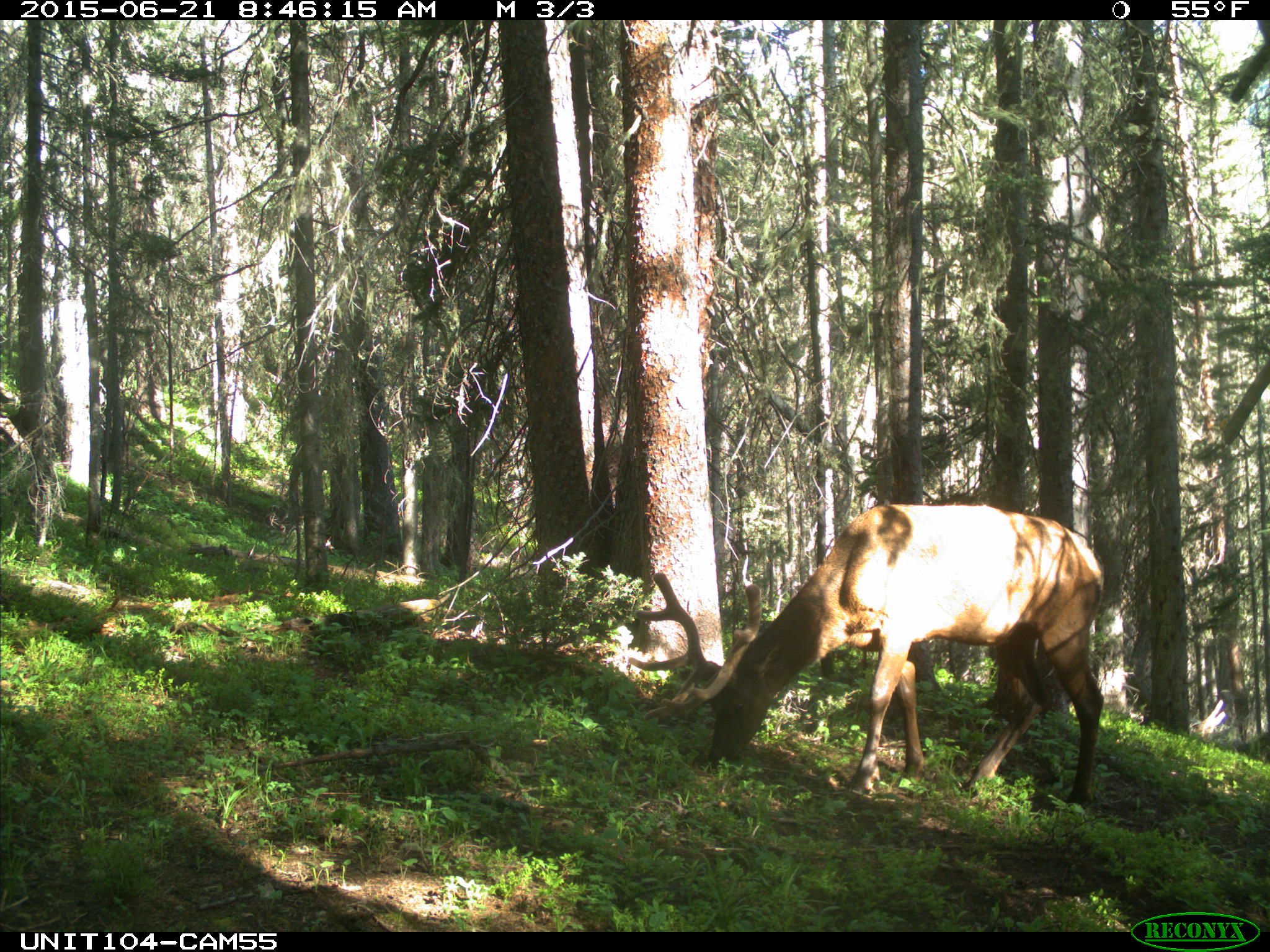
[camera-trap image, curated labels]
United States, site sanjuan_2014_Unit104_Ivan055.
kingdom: Animalia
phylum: Chordata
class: Mammalia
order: Artiodactyla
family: Cervidae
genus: Cervus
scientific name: Cervus elaphus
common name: red deer